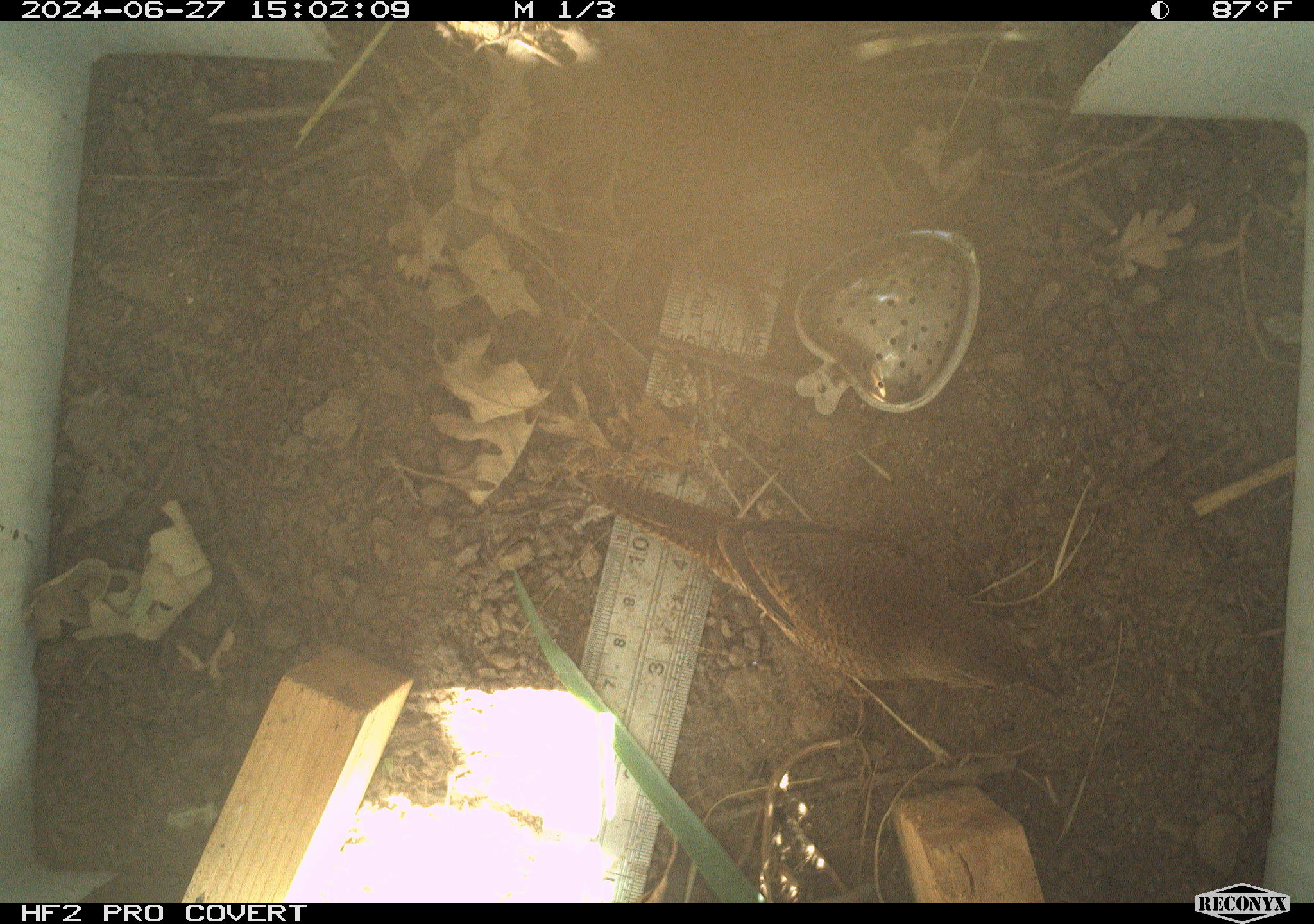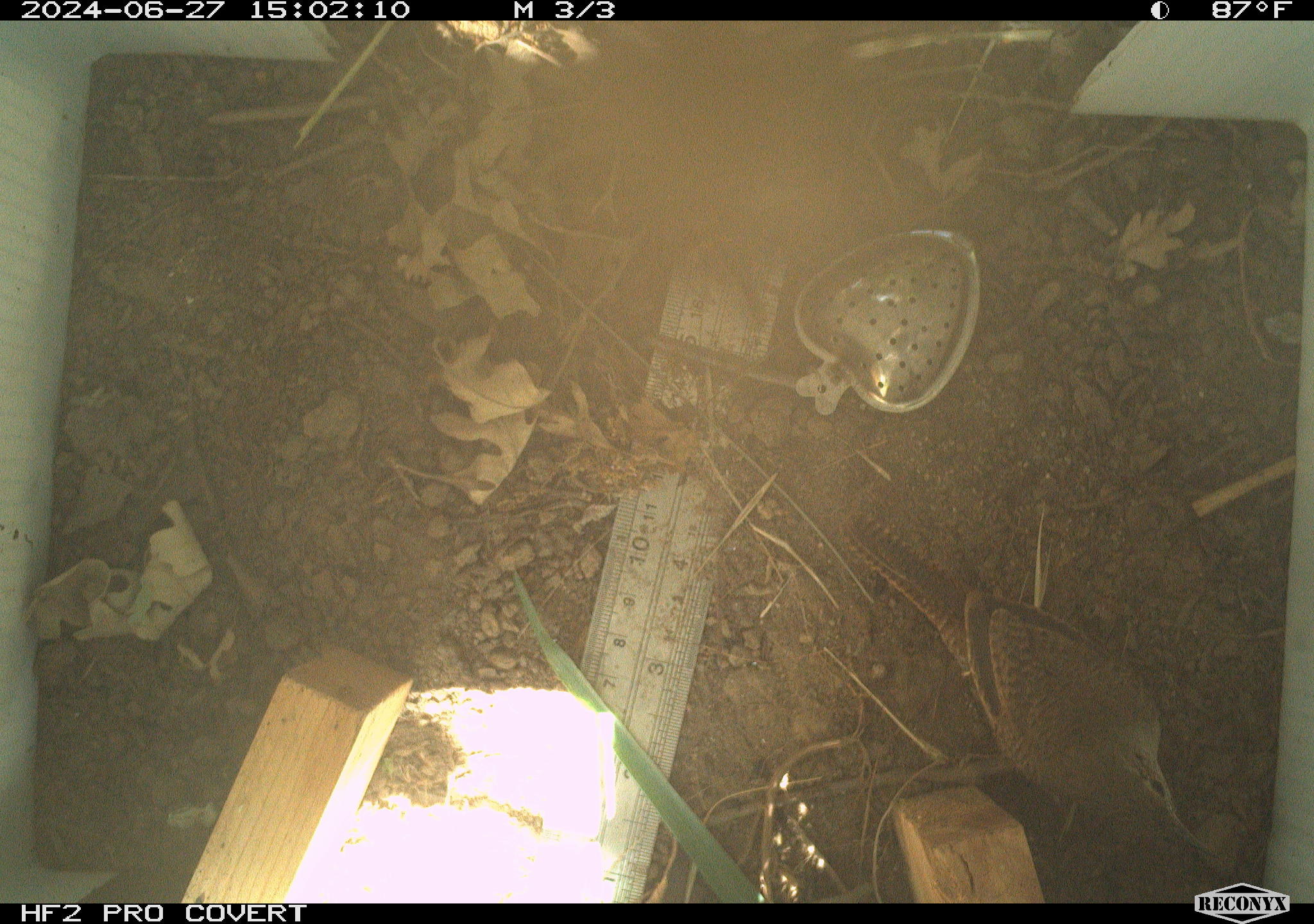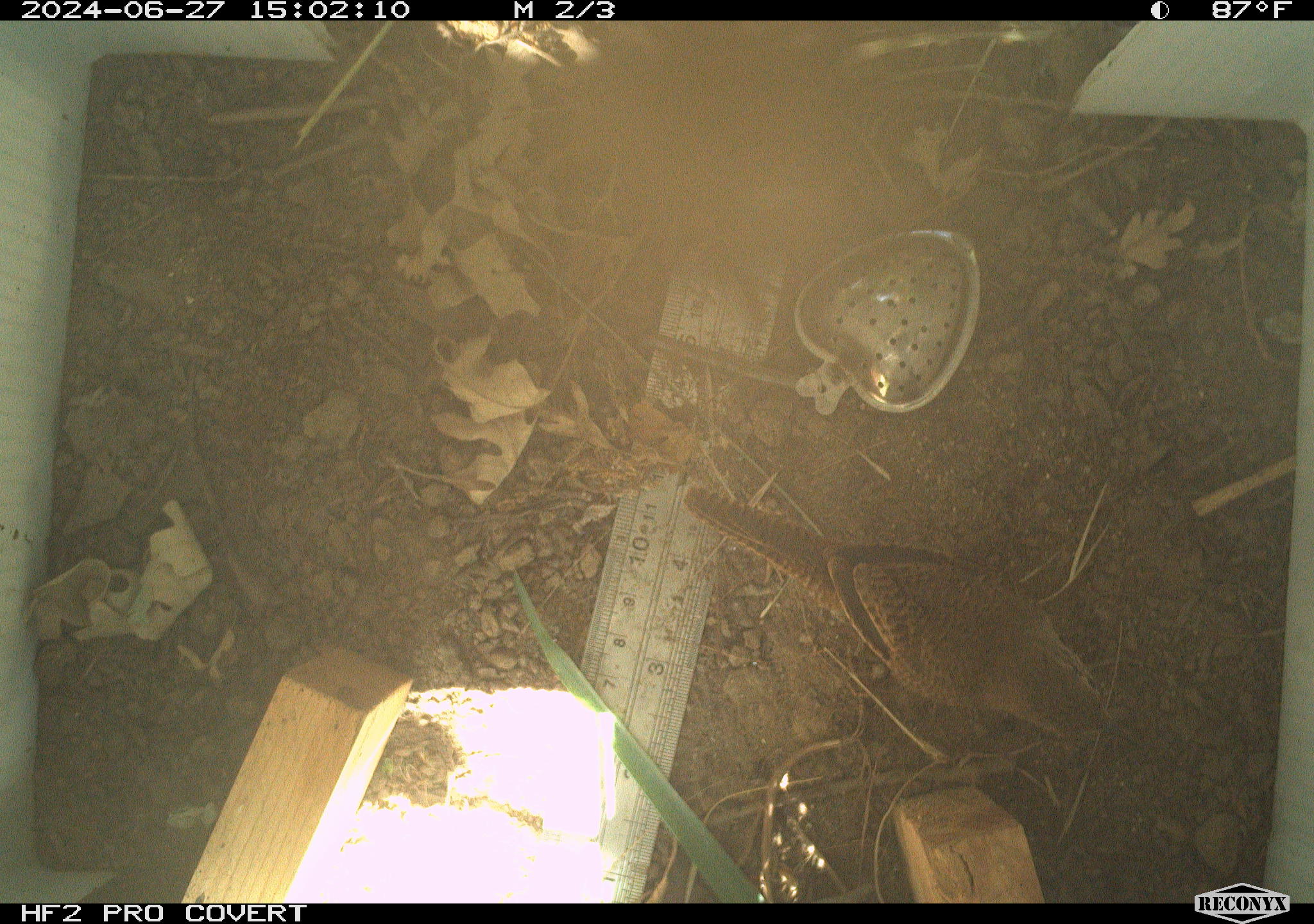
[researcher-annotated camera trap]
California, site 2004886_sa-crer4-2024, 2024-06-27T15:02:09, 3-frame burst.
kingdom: Animalia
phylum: Chordata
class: Aves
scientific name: Aves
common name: bird